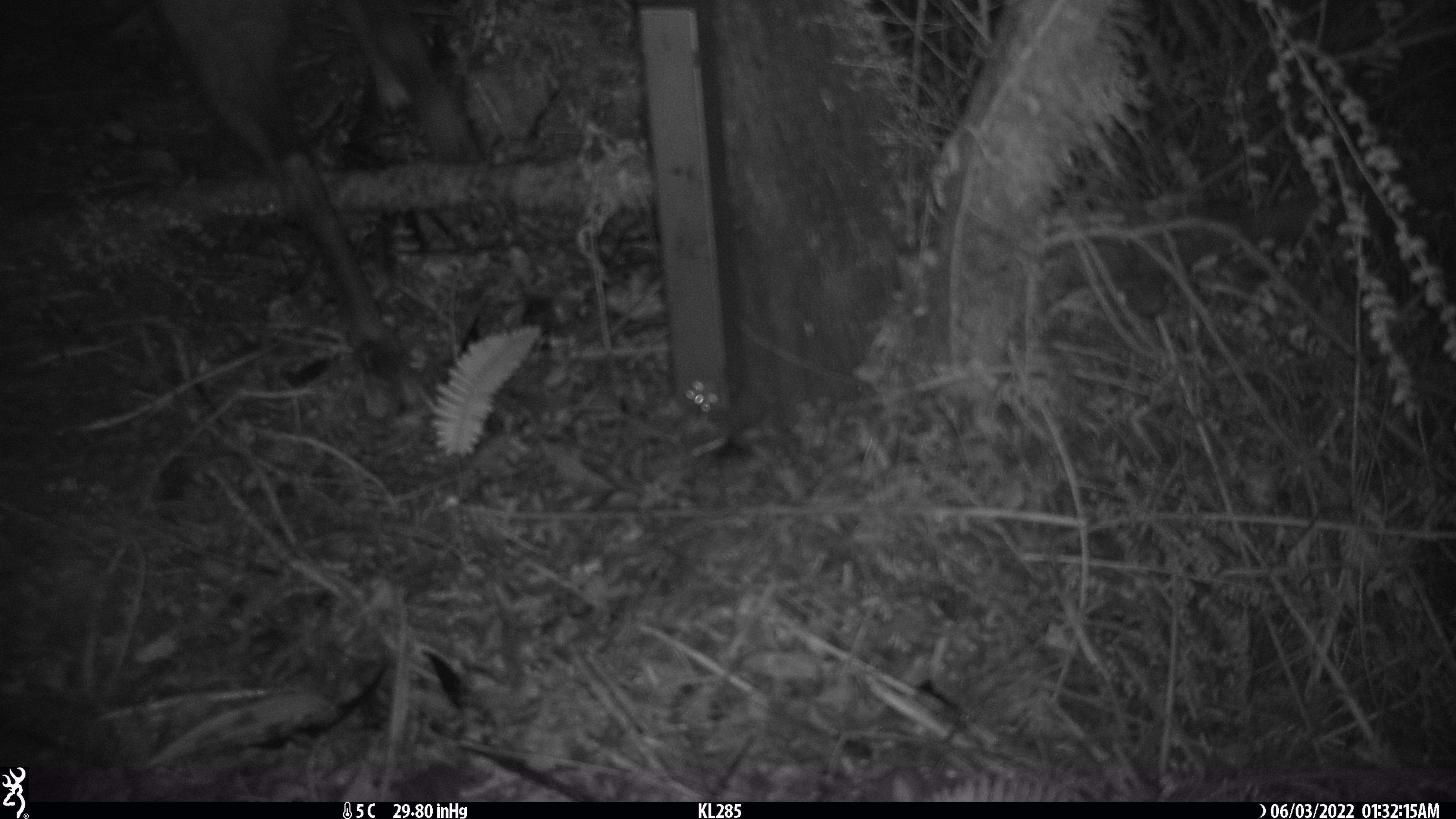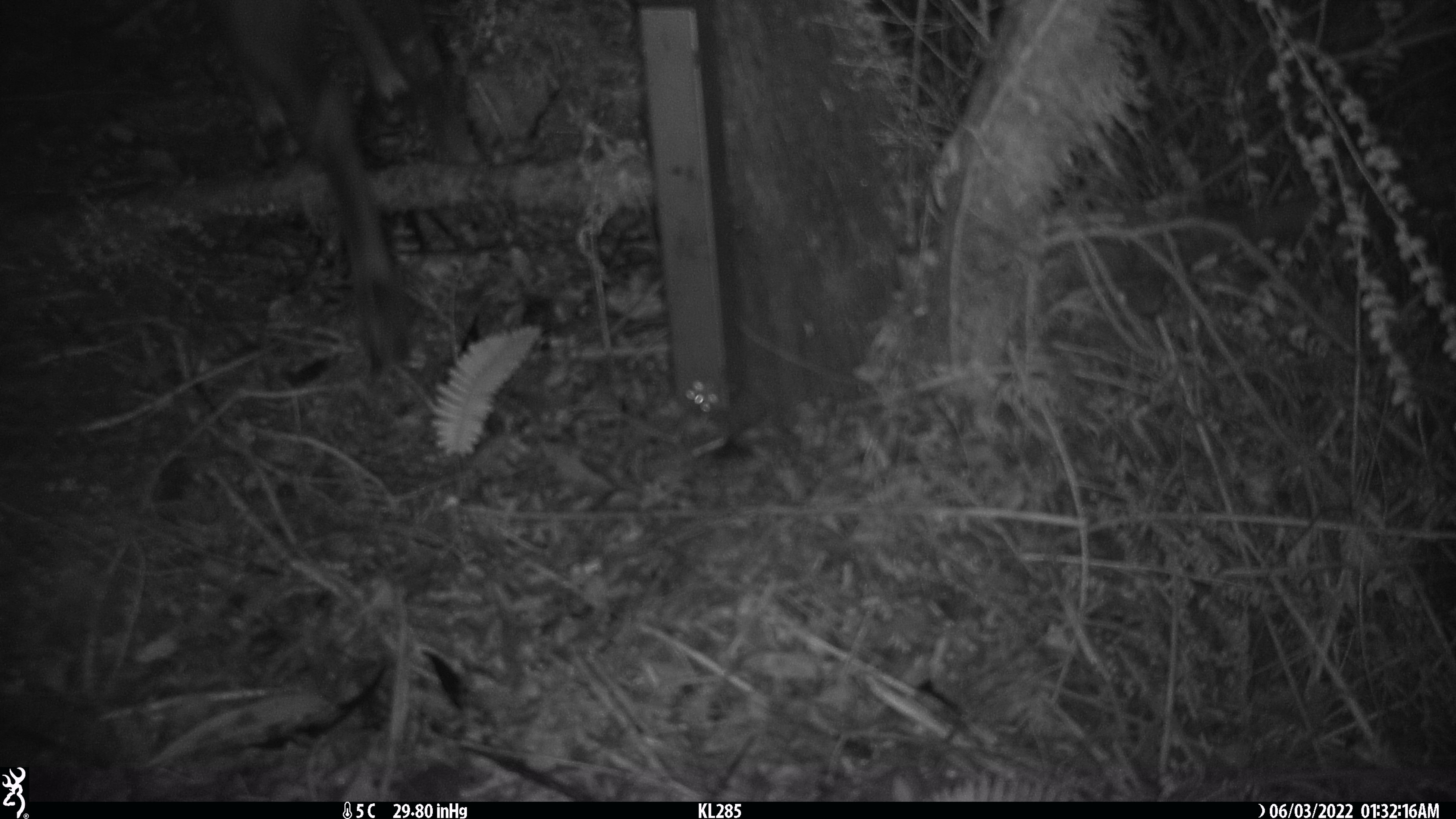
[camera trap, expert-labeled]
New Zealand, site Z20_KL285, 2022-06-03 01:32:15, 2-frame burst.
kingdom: Animalia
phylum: Chordata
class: Mammalia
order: Artiodactyla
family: Bovidae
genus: Rupicapra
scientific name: Rupicapra rupicapra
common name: alpine chamois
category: chamois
Chamois (alpine chamois) (Rupicapra rupicapra).